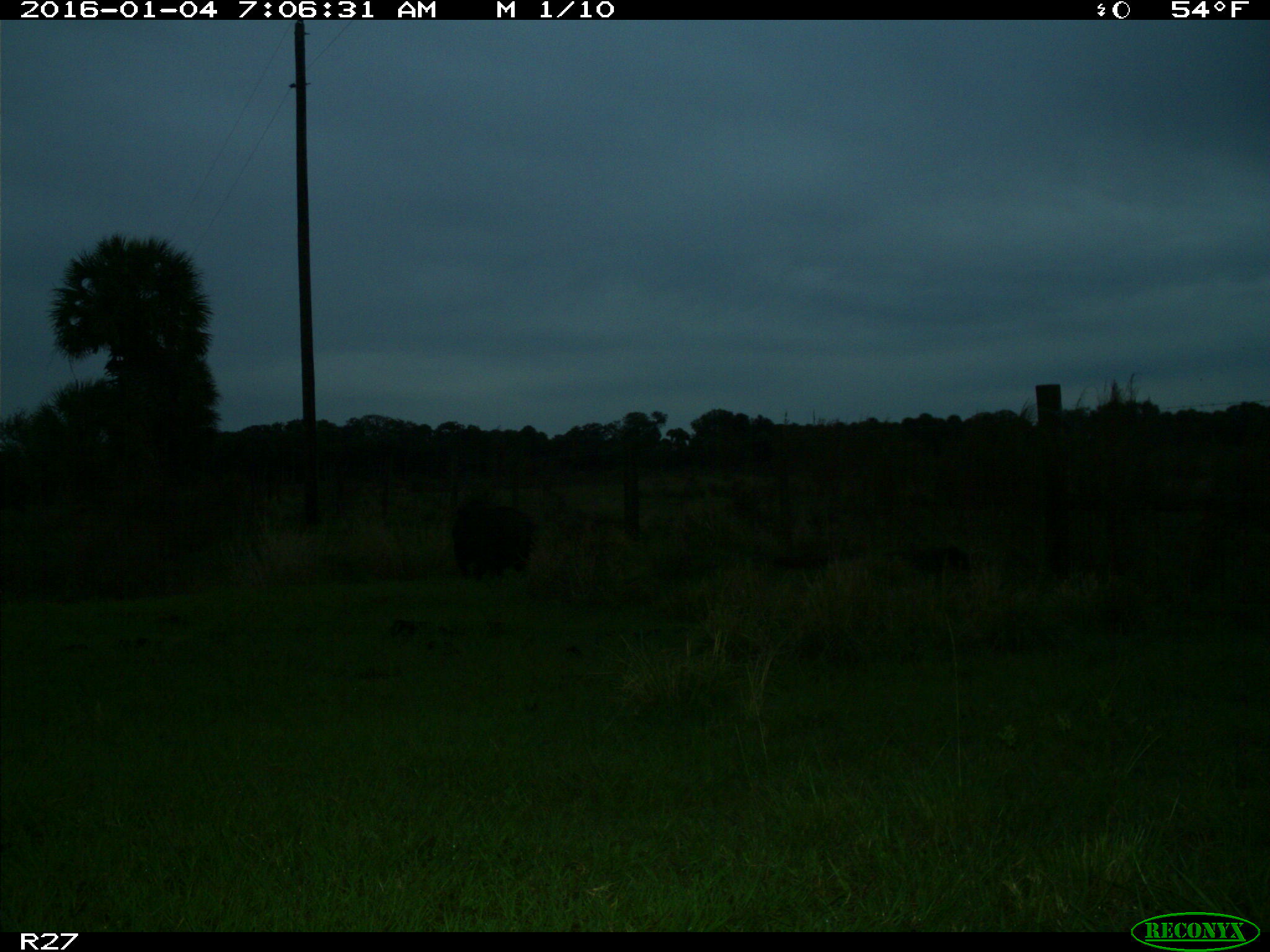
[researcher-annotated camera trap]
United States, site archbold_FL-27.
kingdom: Animalia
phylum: Chordata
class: Mammalia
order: Artiodactyla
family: Suidae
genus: Sus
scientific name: Sus scrofa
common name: wild boar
Sus scrofa (wild boar).